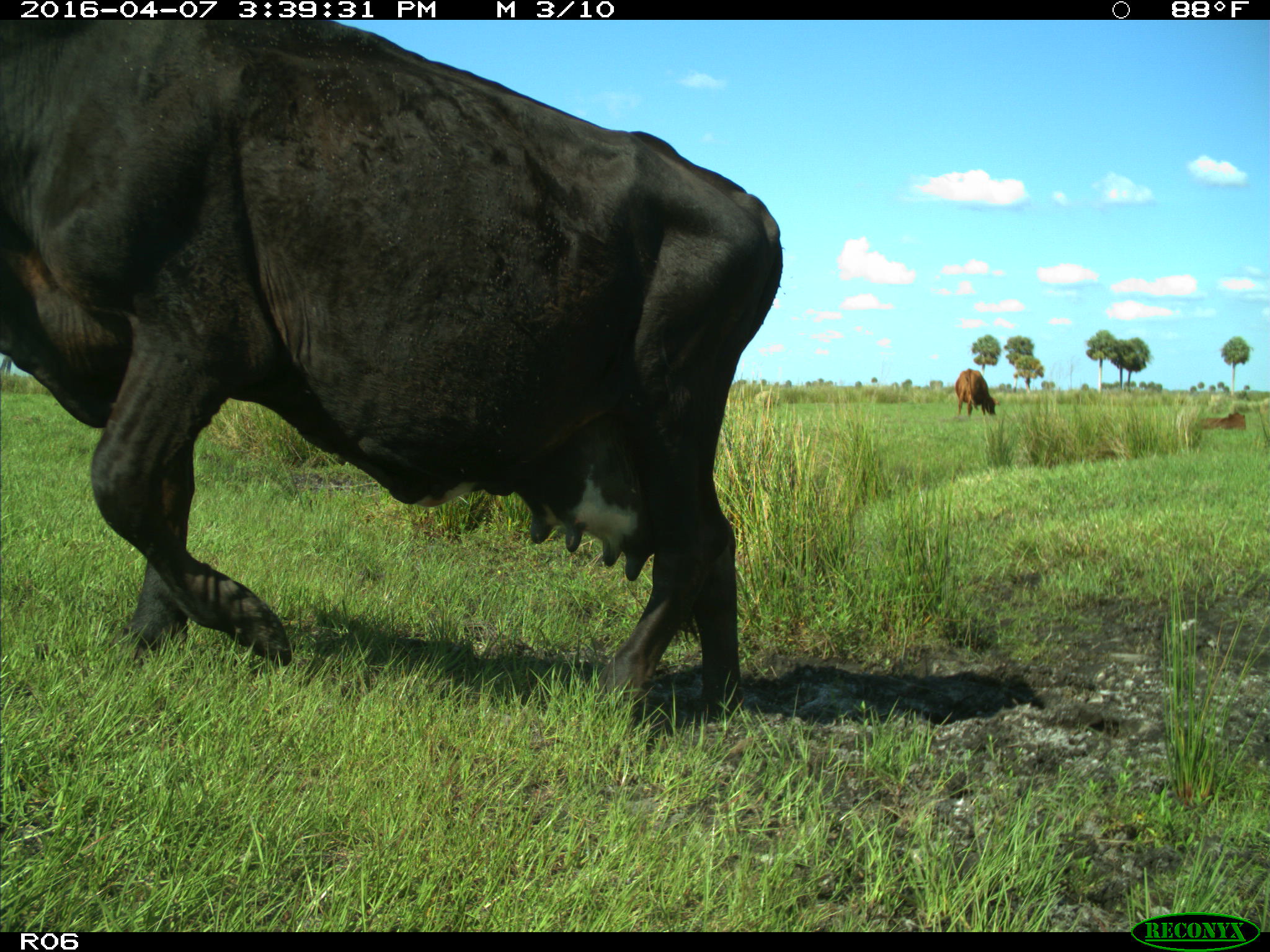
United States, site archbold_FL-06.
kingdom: Animalia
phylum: Chordata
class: Mammalia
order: Artiodactyla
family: Bovidae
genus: Bos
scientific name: Bos taurus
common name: domestic cow